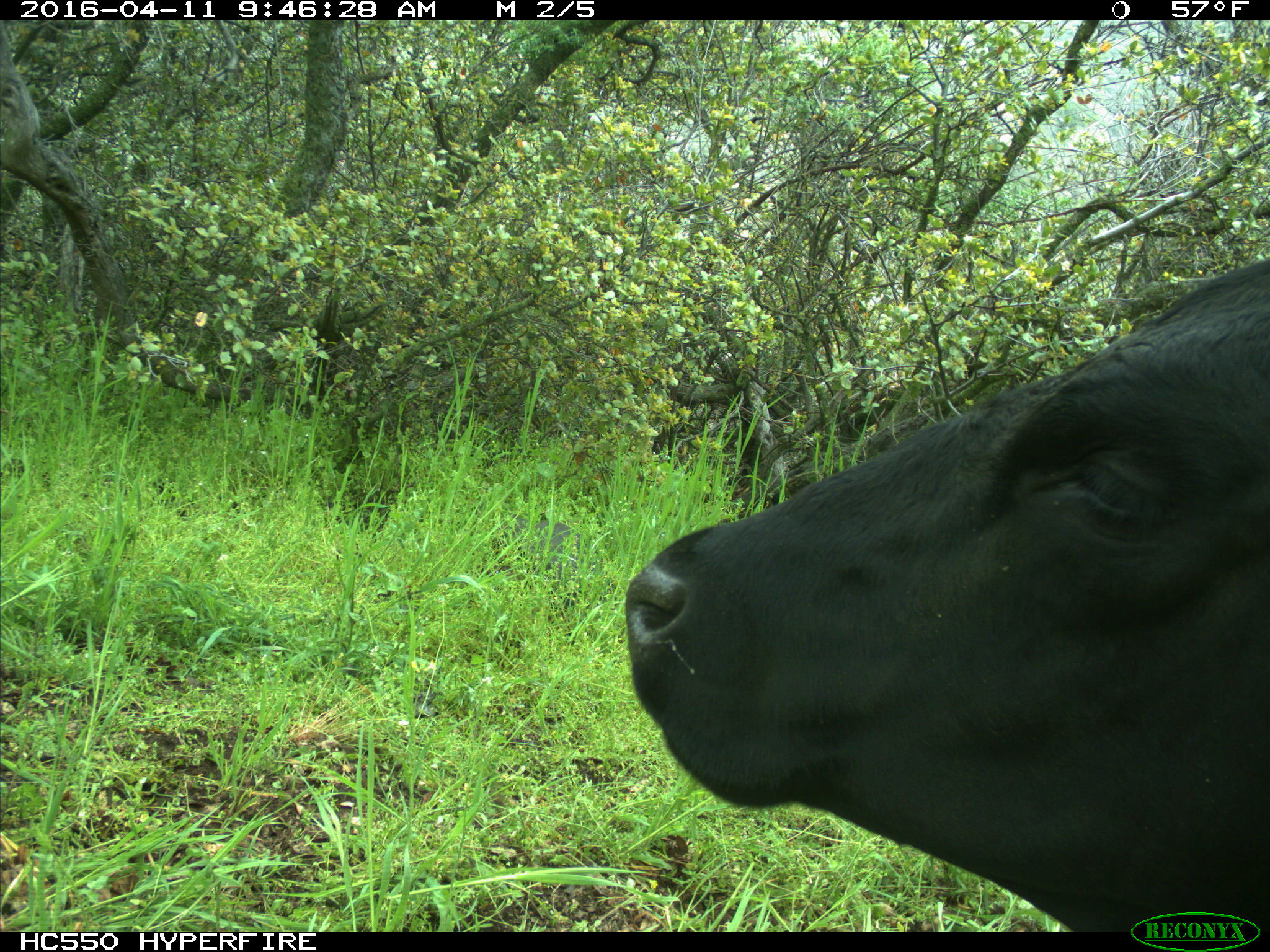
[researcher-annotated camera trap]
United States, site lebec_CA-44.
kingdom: Animalia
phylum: Chordata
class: Mammalia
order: Artiodactyla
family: Bovidae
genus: Bos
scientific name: Bos taurus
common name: domestic cow